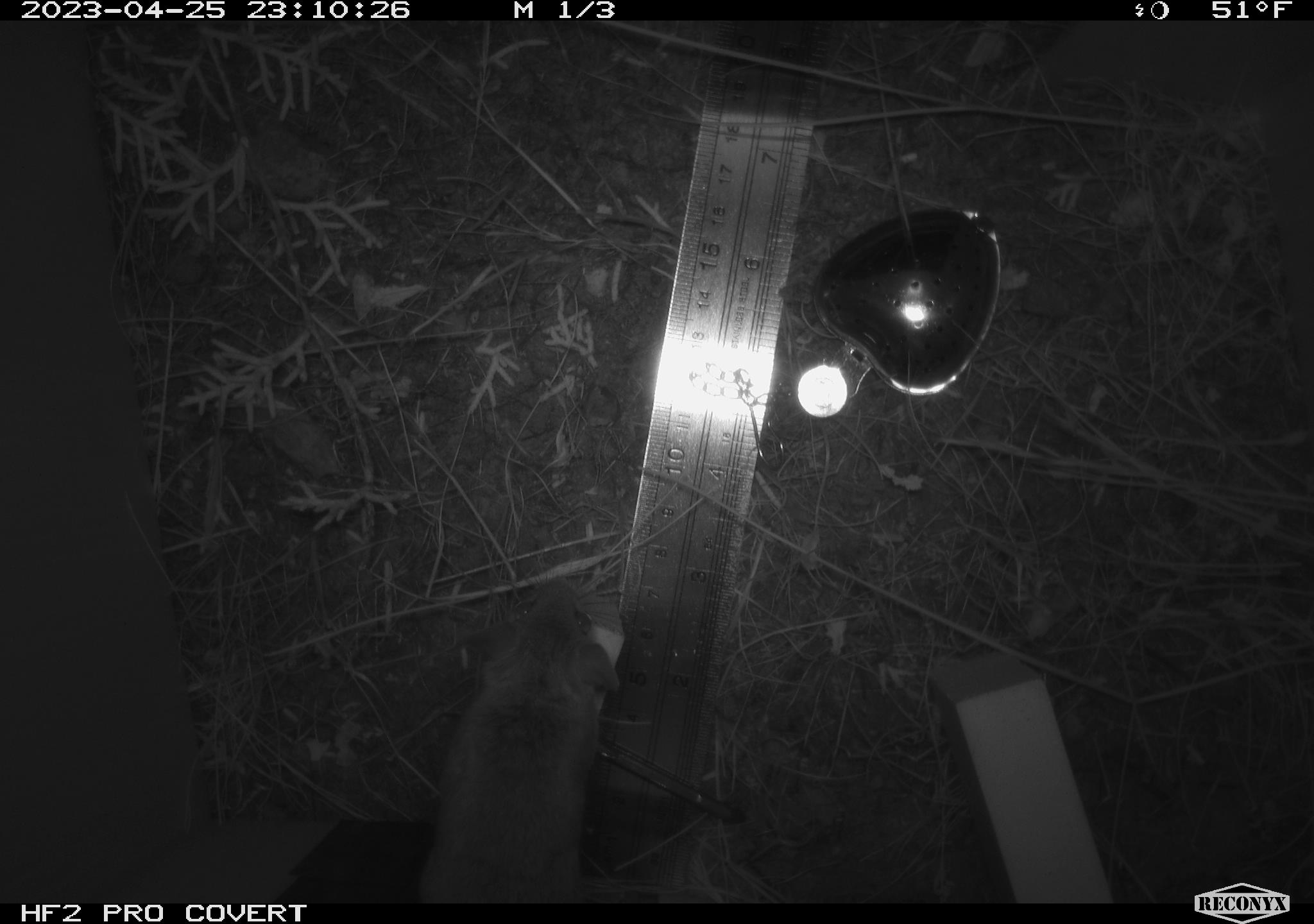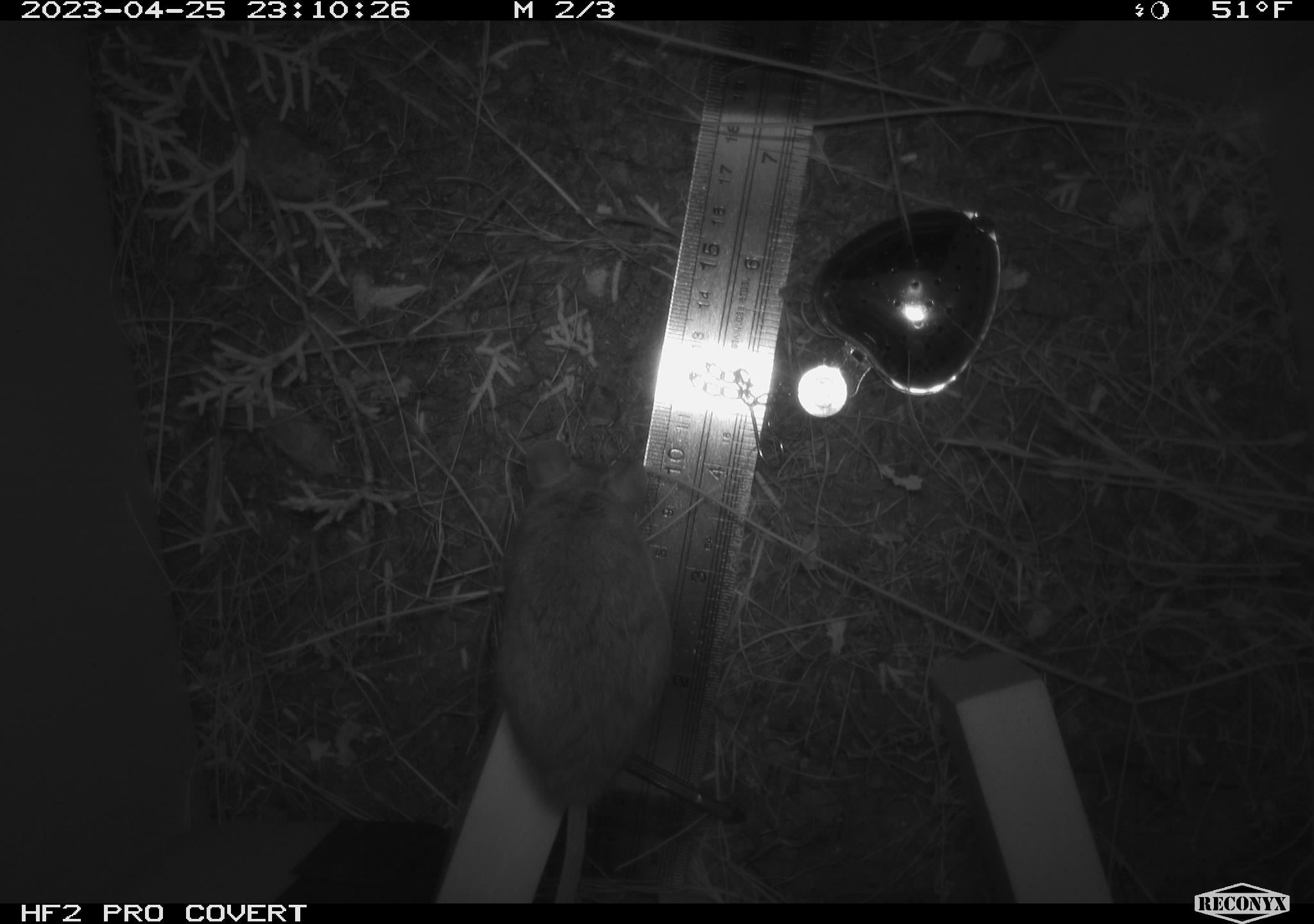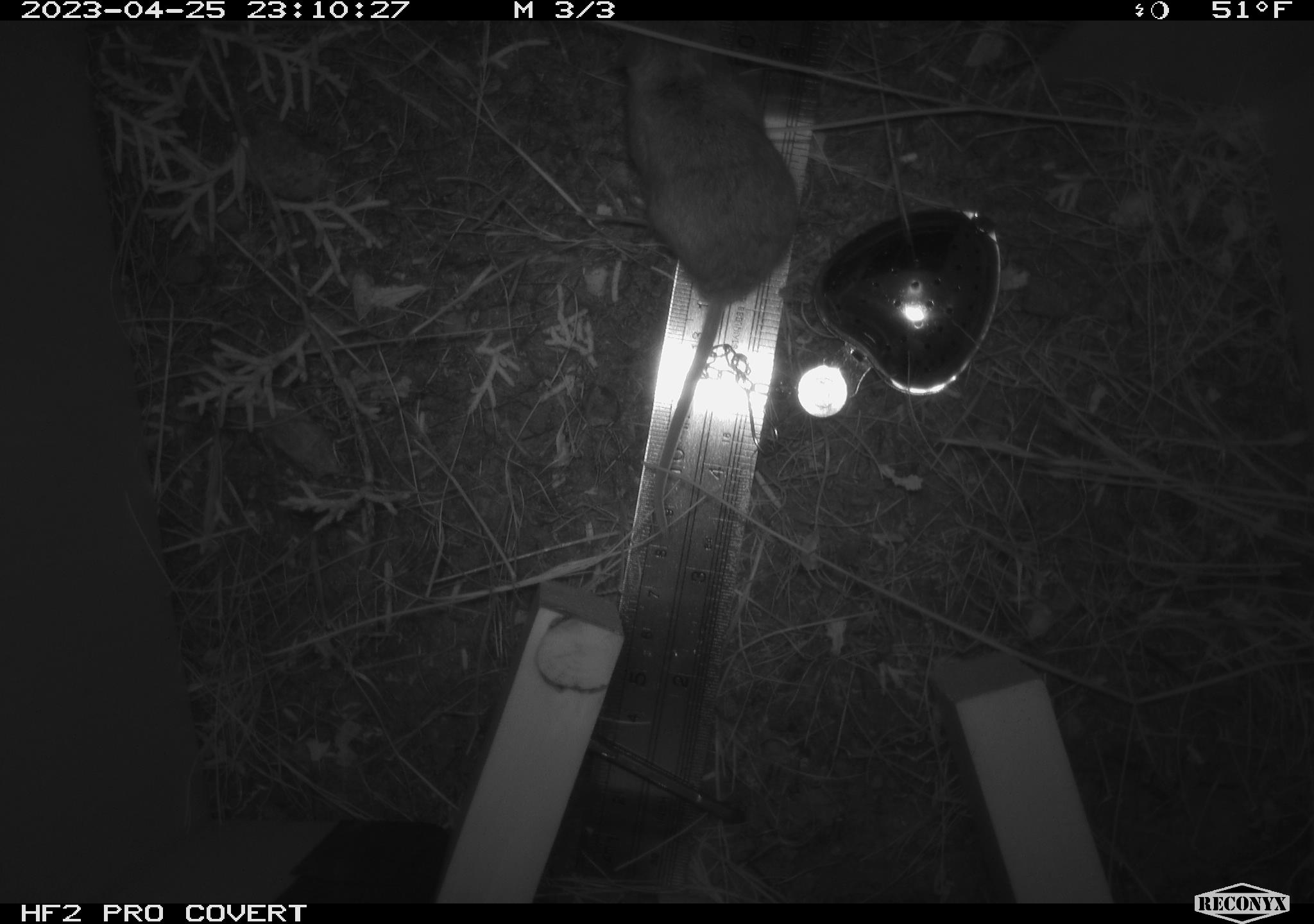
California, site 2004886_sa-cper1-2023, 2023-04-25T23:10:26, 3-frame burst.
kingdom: Animalia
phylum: Chordata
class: Mammalia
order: Rodentia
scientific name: Rodentia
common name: mouse species